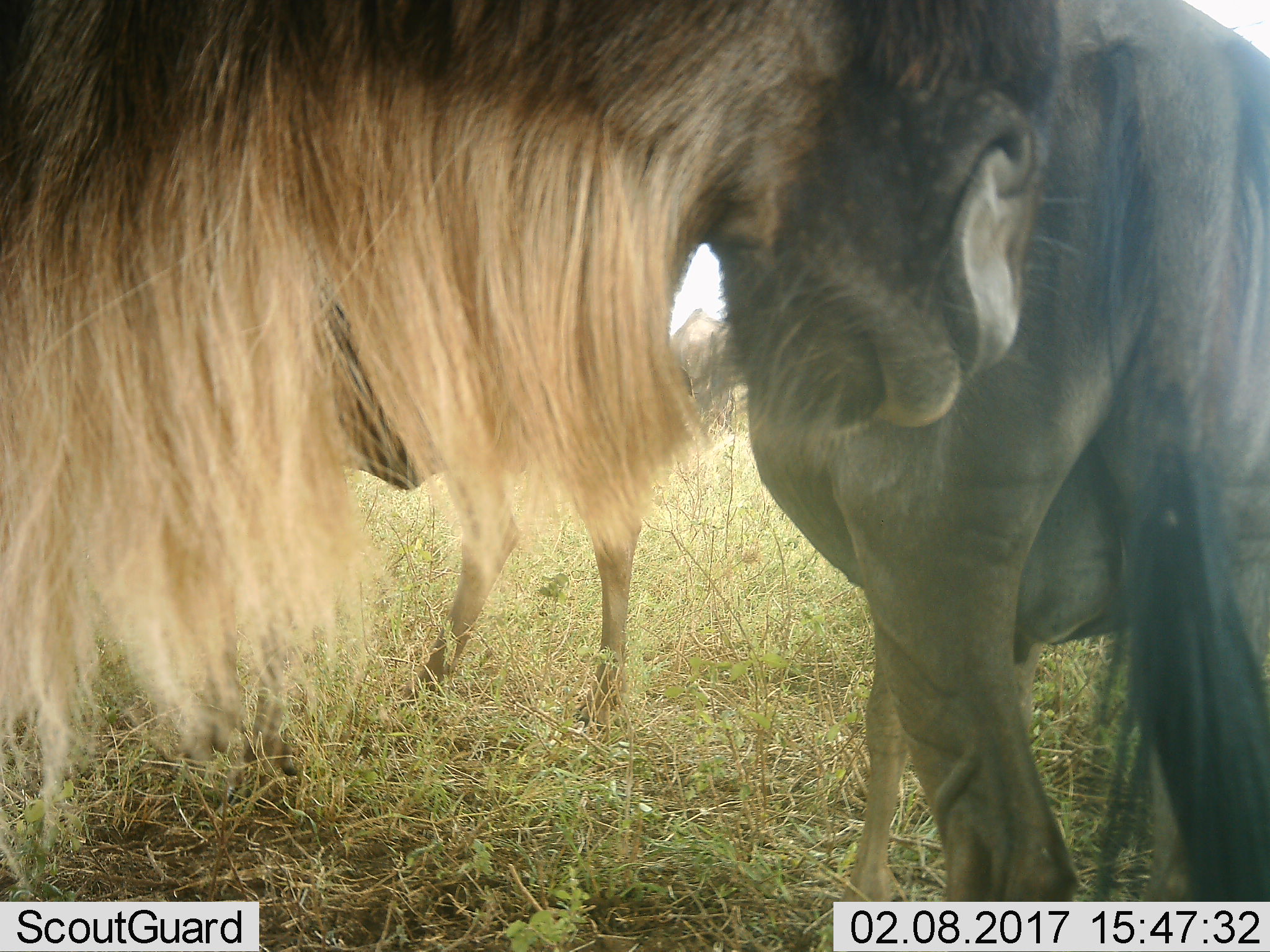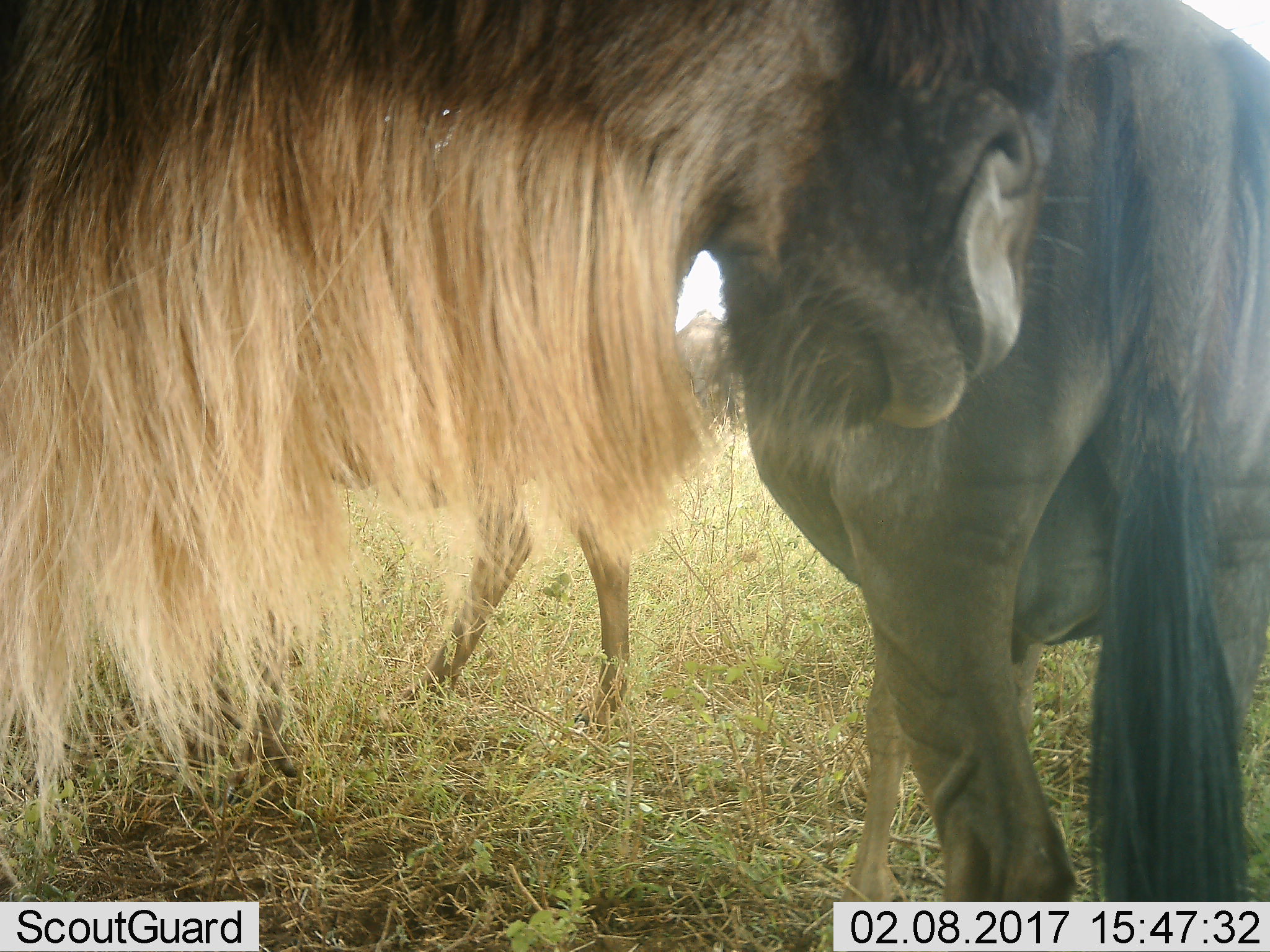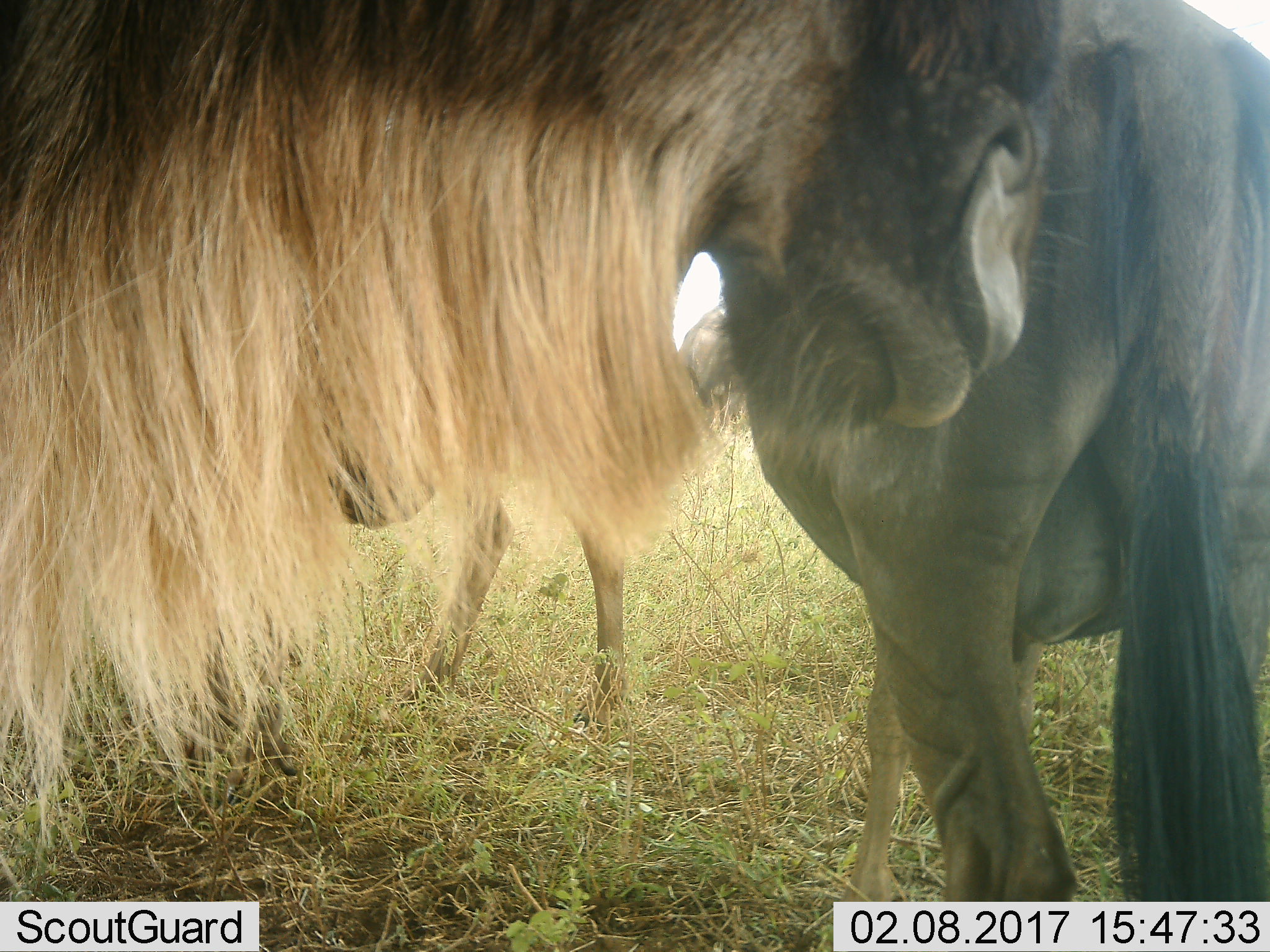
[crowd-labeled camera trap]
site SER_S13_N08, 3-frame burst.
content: unidentified animal